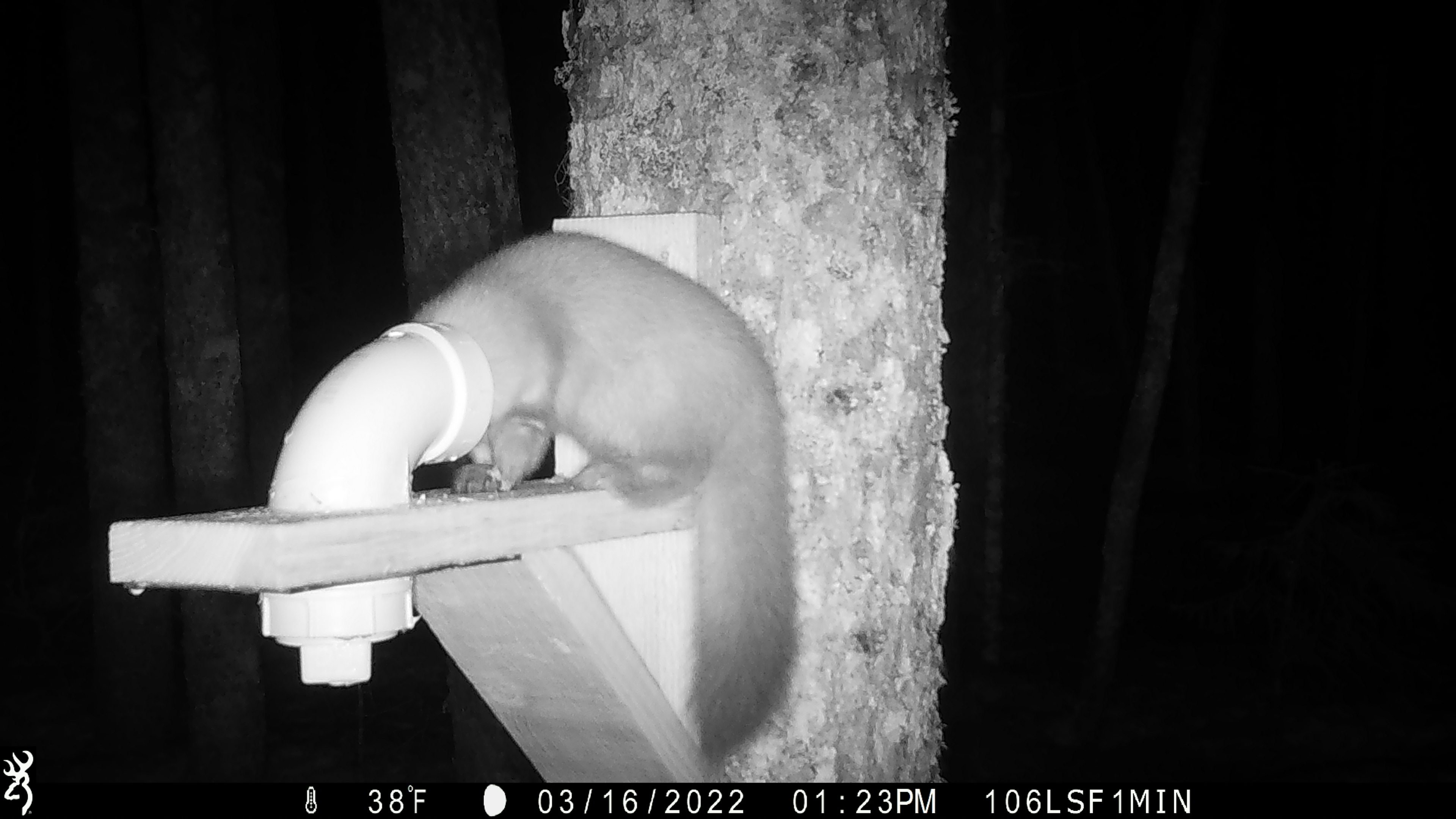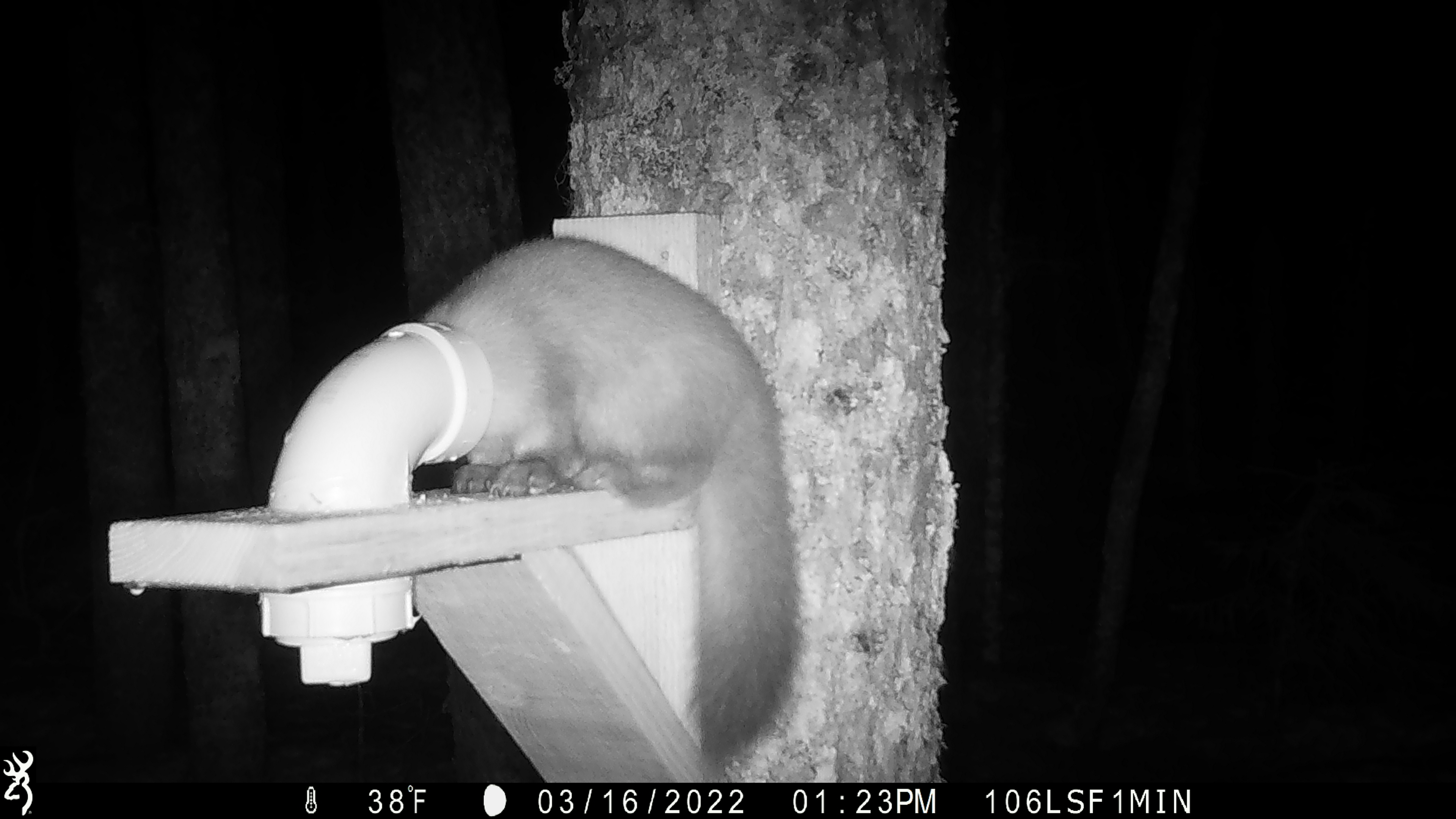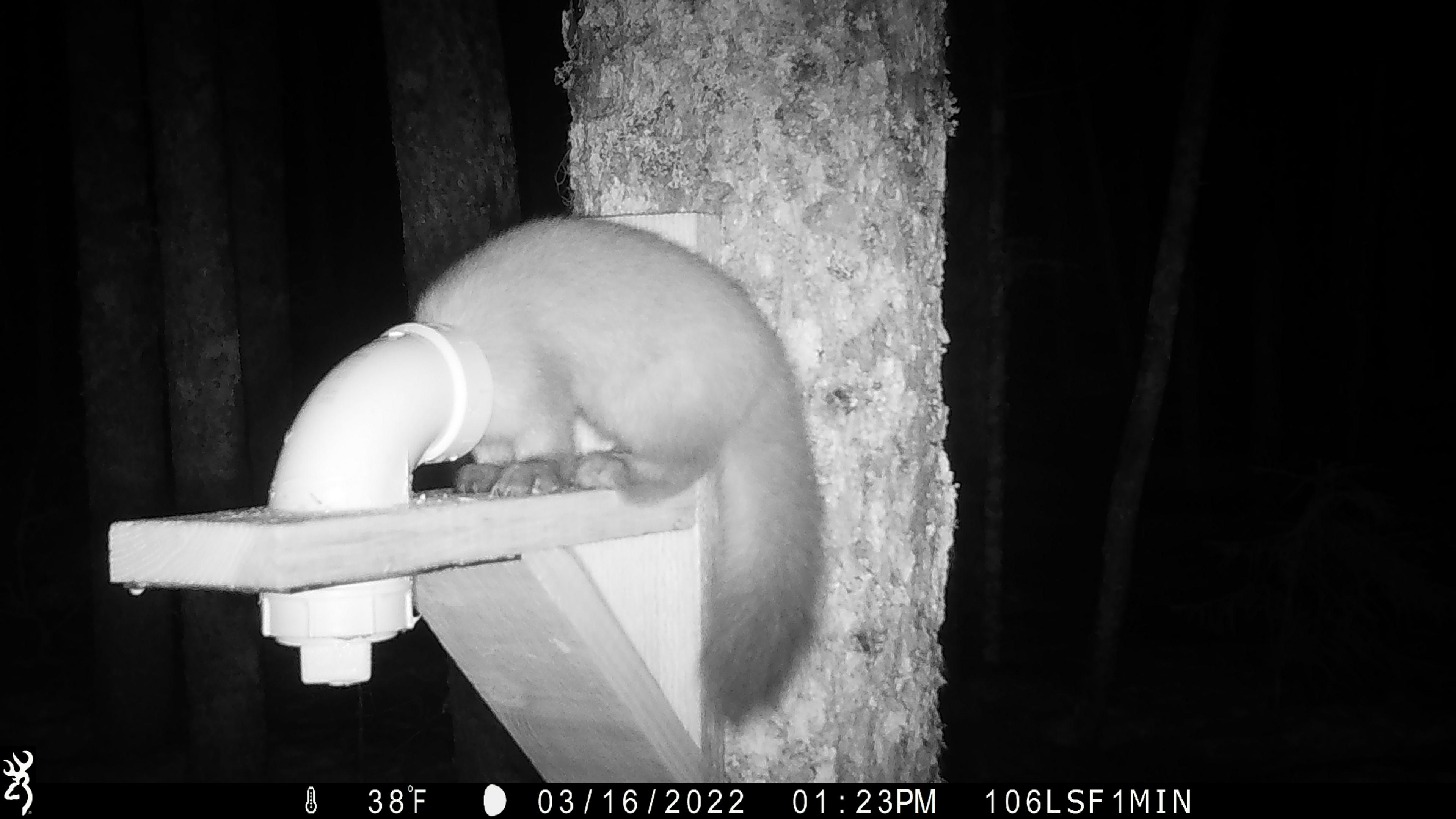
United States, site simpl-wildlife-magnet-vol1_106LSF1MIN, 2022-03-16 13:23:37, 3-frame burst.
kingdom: Animalia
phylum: Chordata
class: Mammalia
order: Carnivora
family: Mustelidae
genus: Martes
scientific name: Martes americana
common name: american marten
American marten (Martes americana).